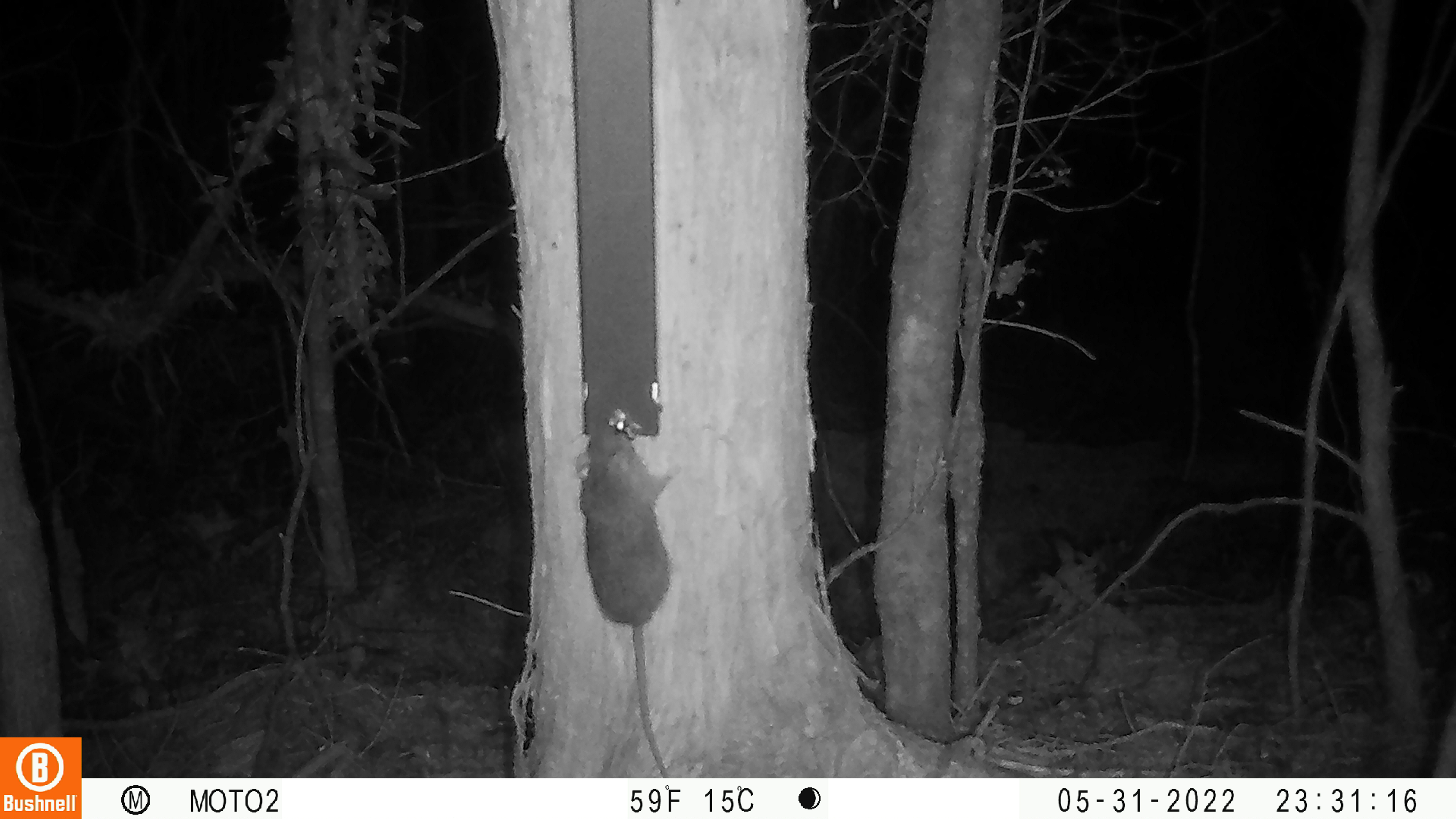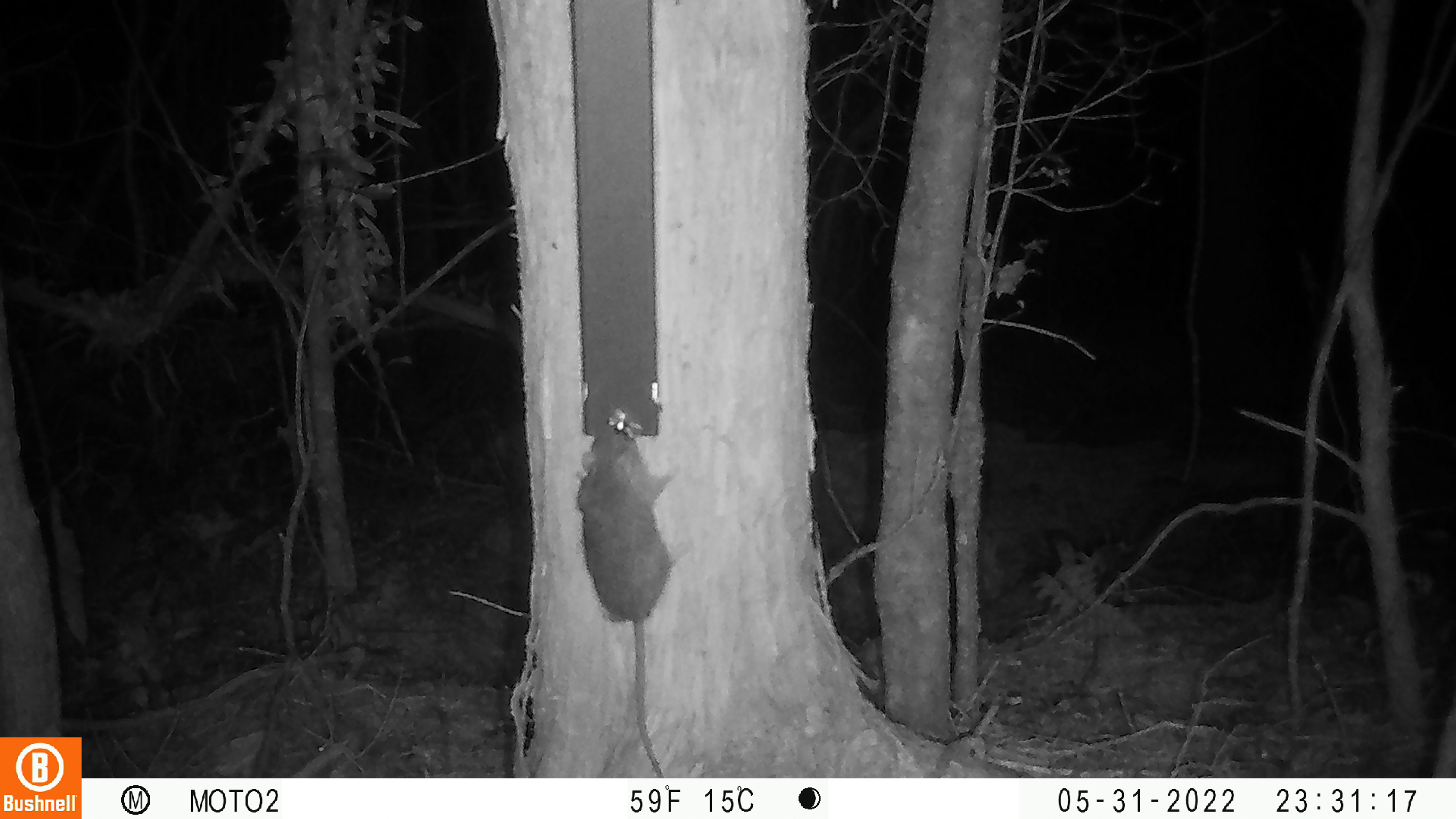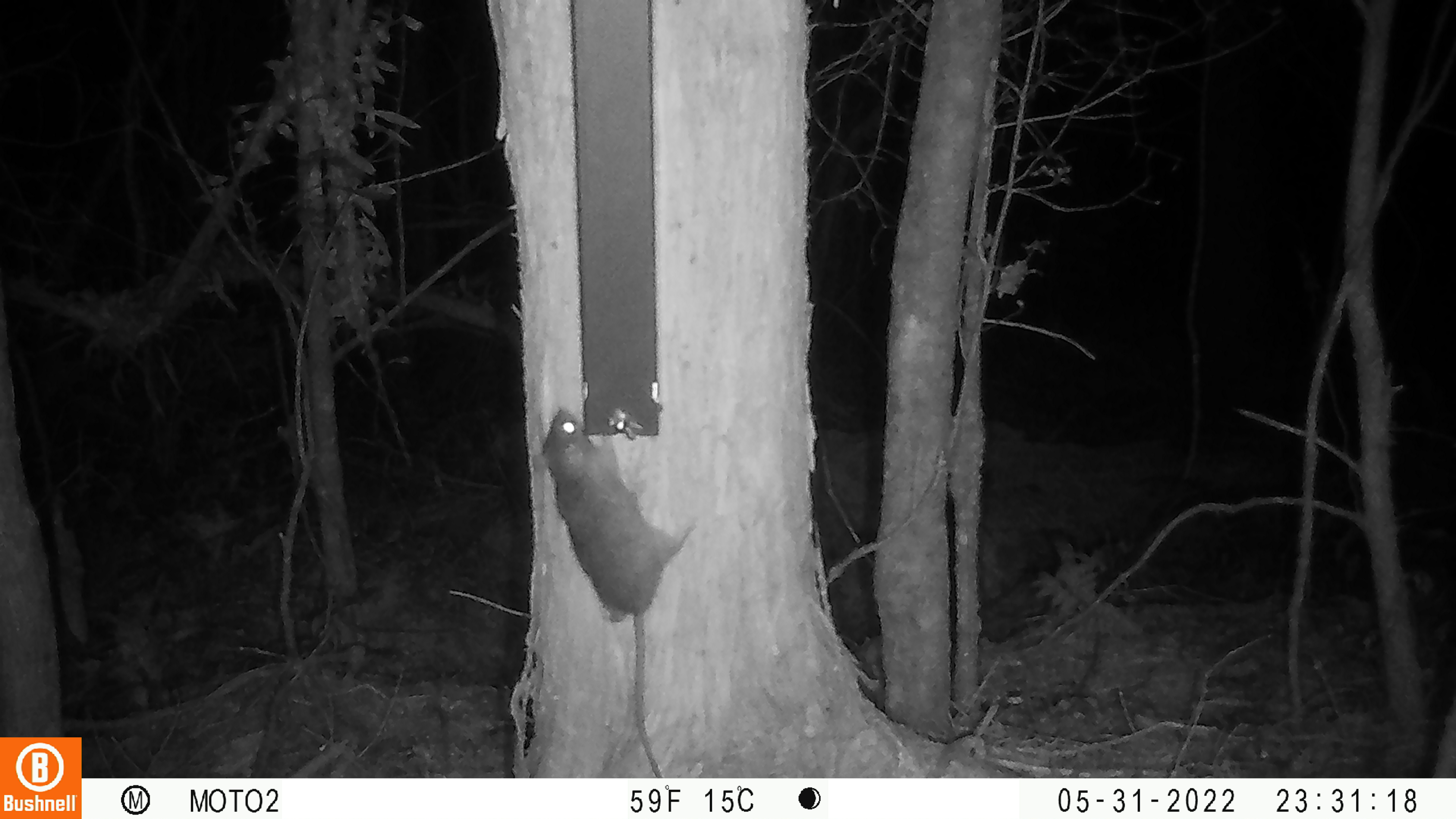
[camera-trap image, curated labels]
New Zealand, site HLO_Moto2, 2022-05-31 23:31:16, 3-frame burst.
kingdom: Animalia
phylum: Chordata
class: Mammalia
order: Rodentia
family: Muridae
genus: Rattus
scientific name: Rattus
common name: rat